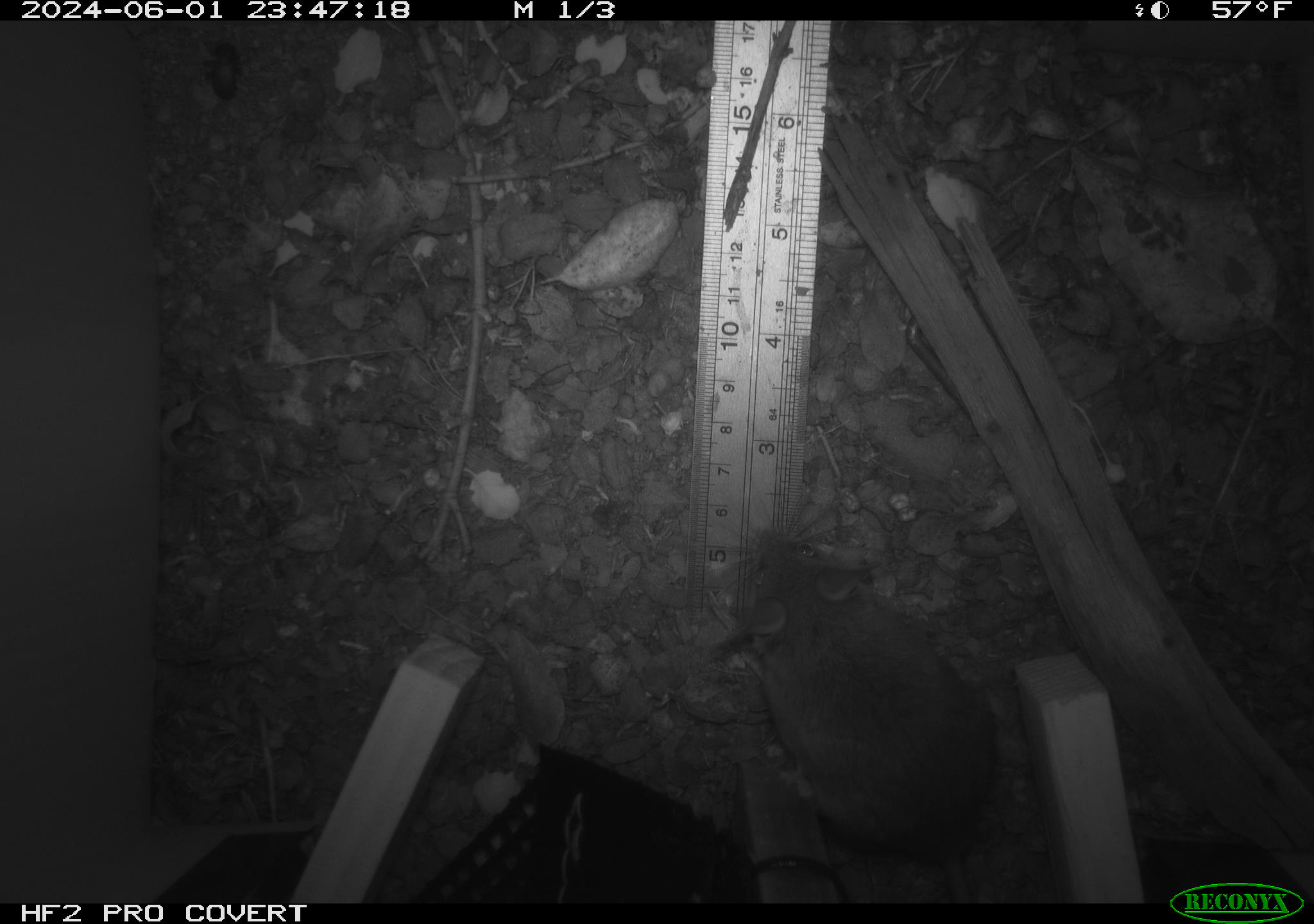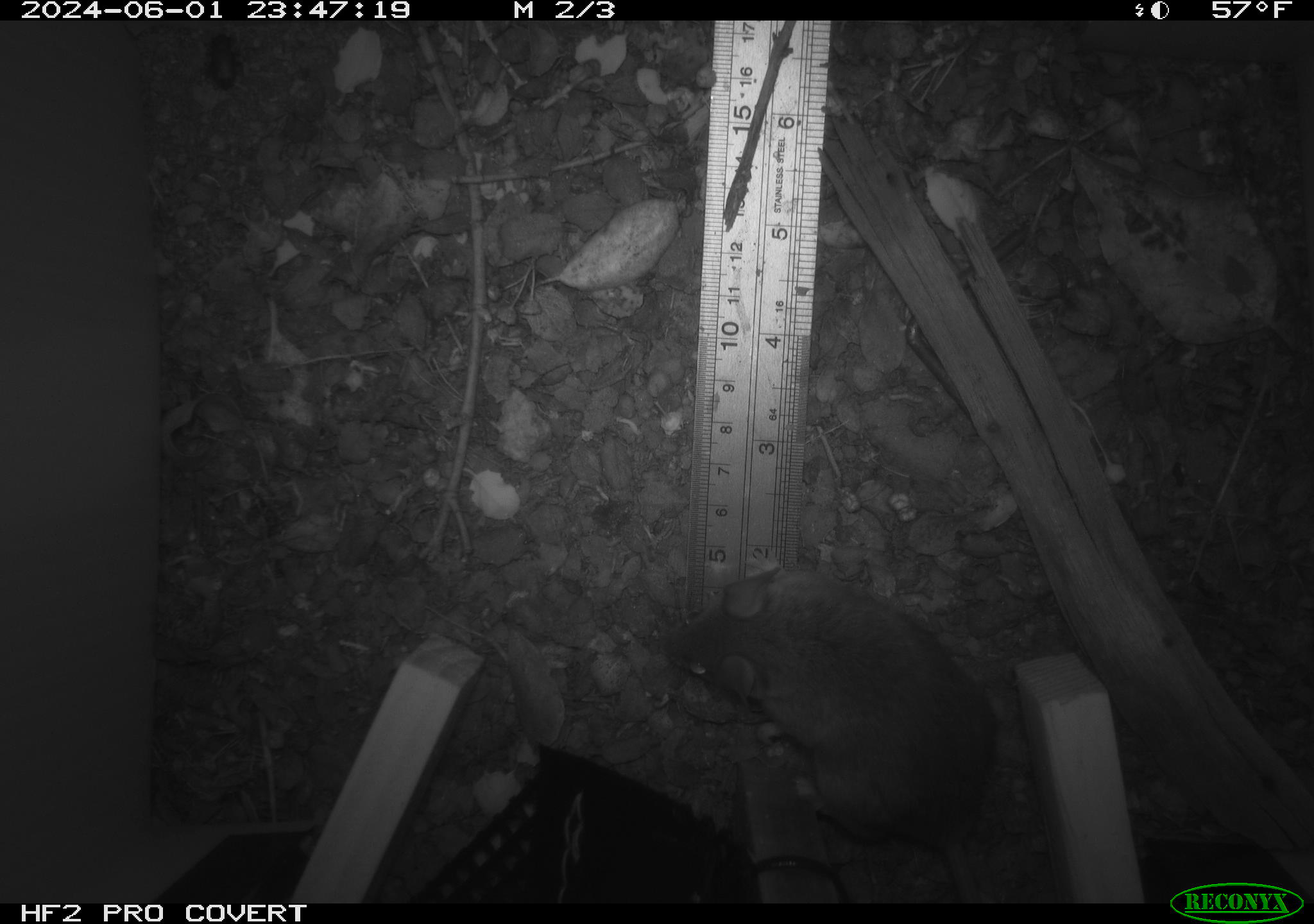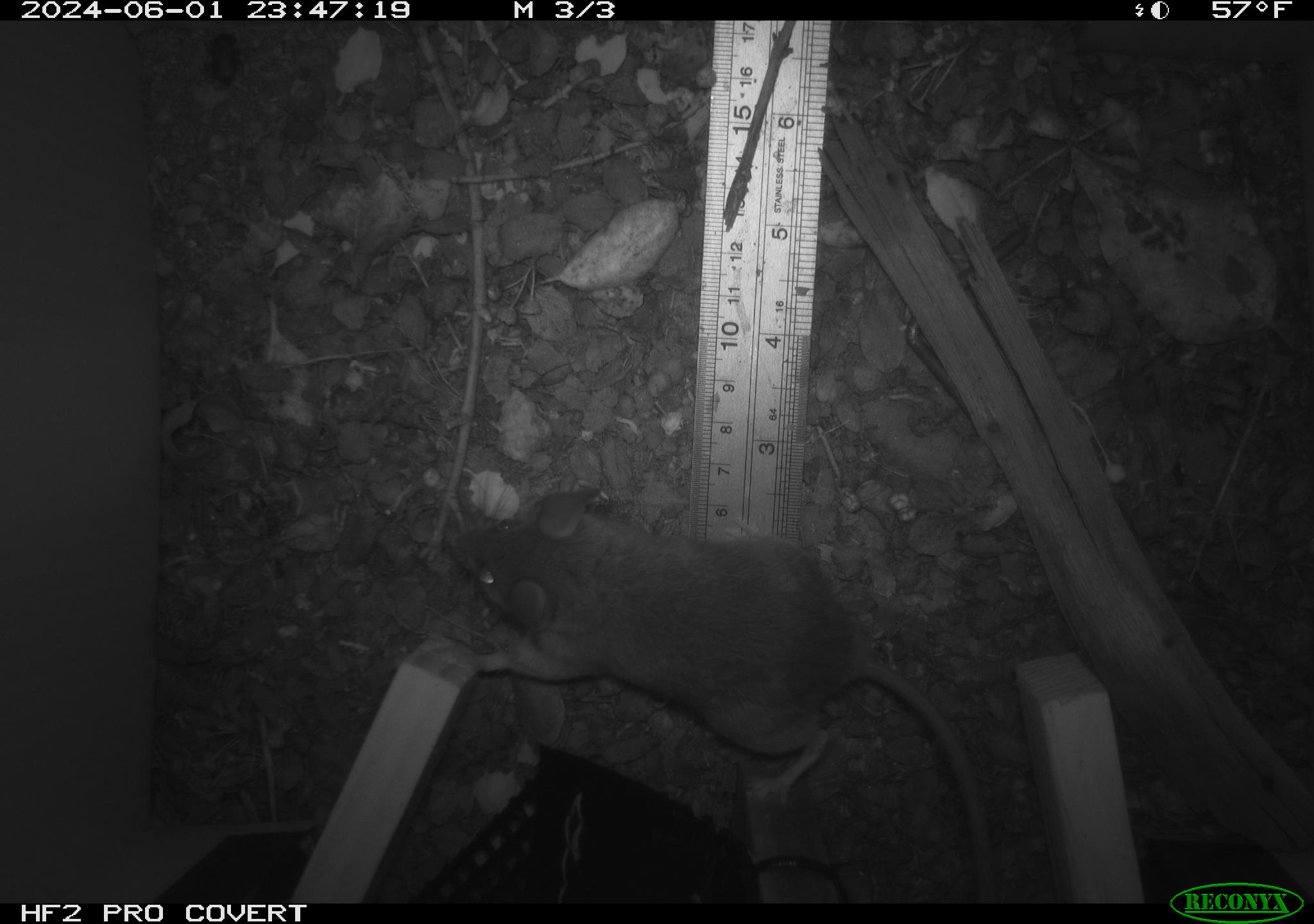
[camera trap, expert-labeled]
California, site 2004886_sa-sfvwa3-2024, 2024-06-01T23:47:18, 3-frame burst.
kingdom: Animalia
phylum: Chordata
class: Mammalia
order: Rodentia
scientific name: Rodentia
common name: mouse species